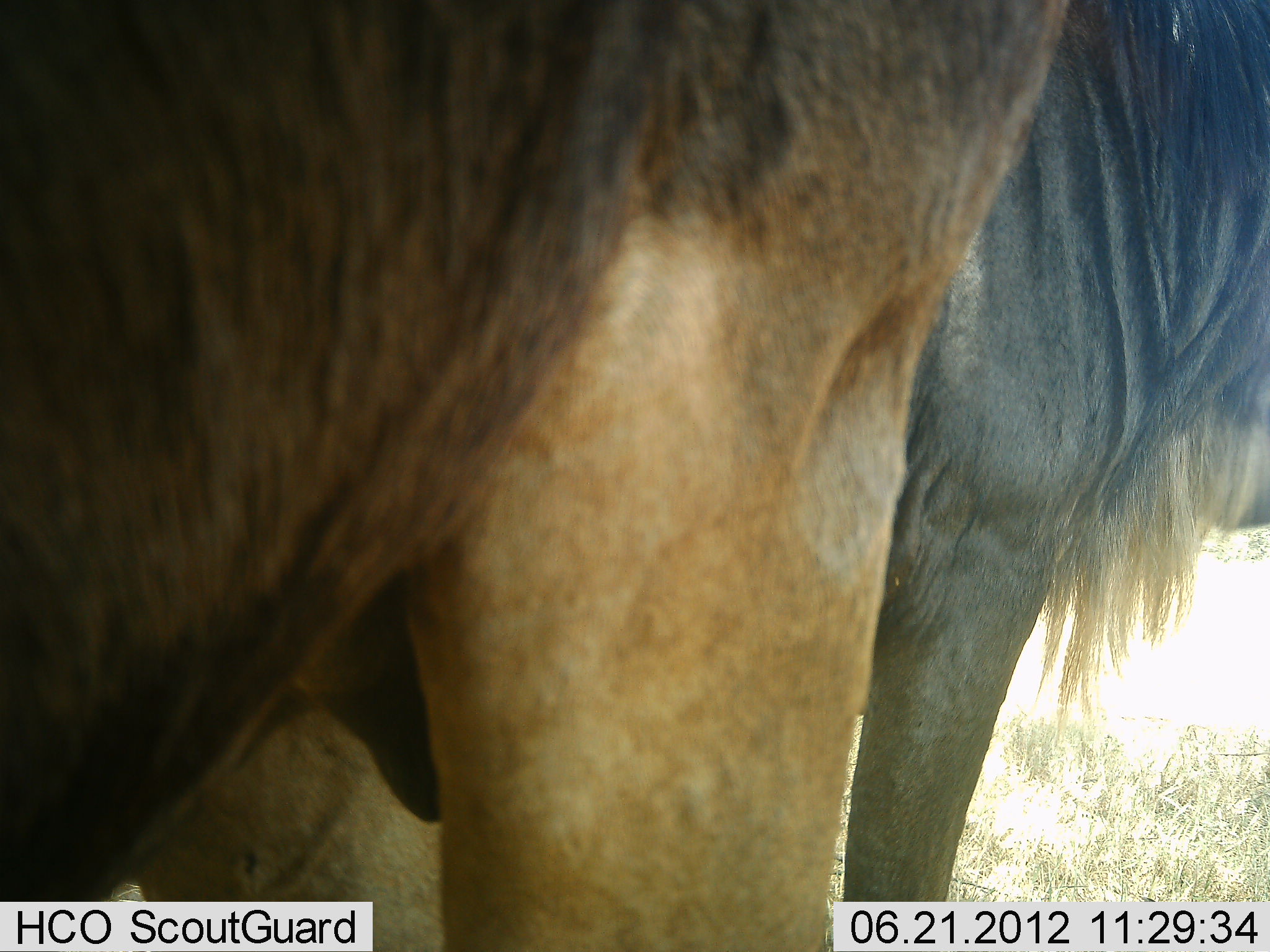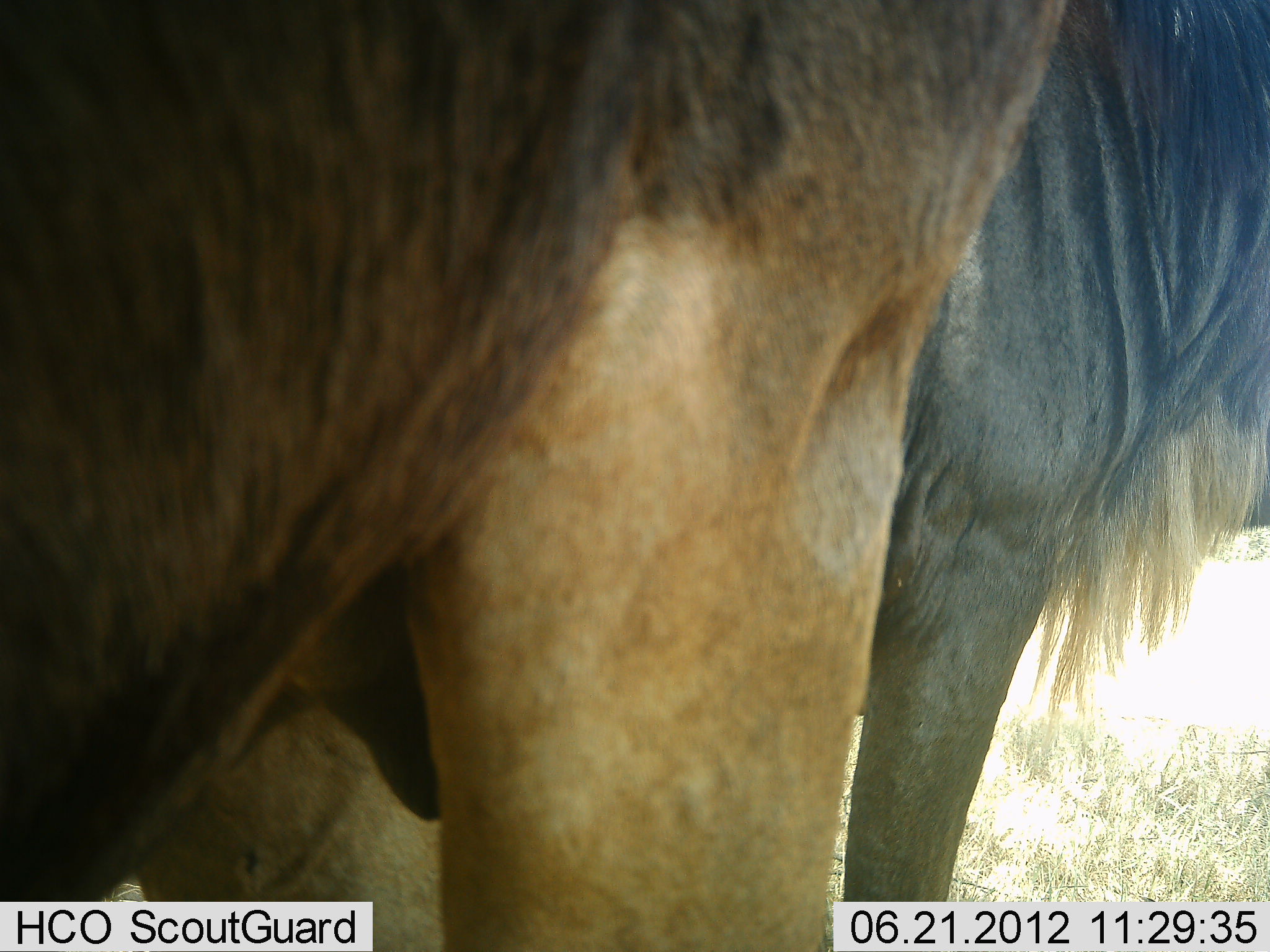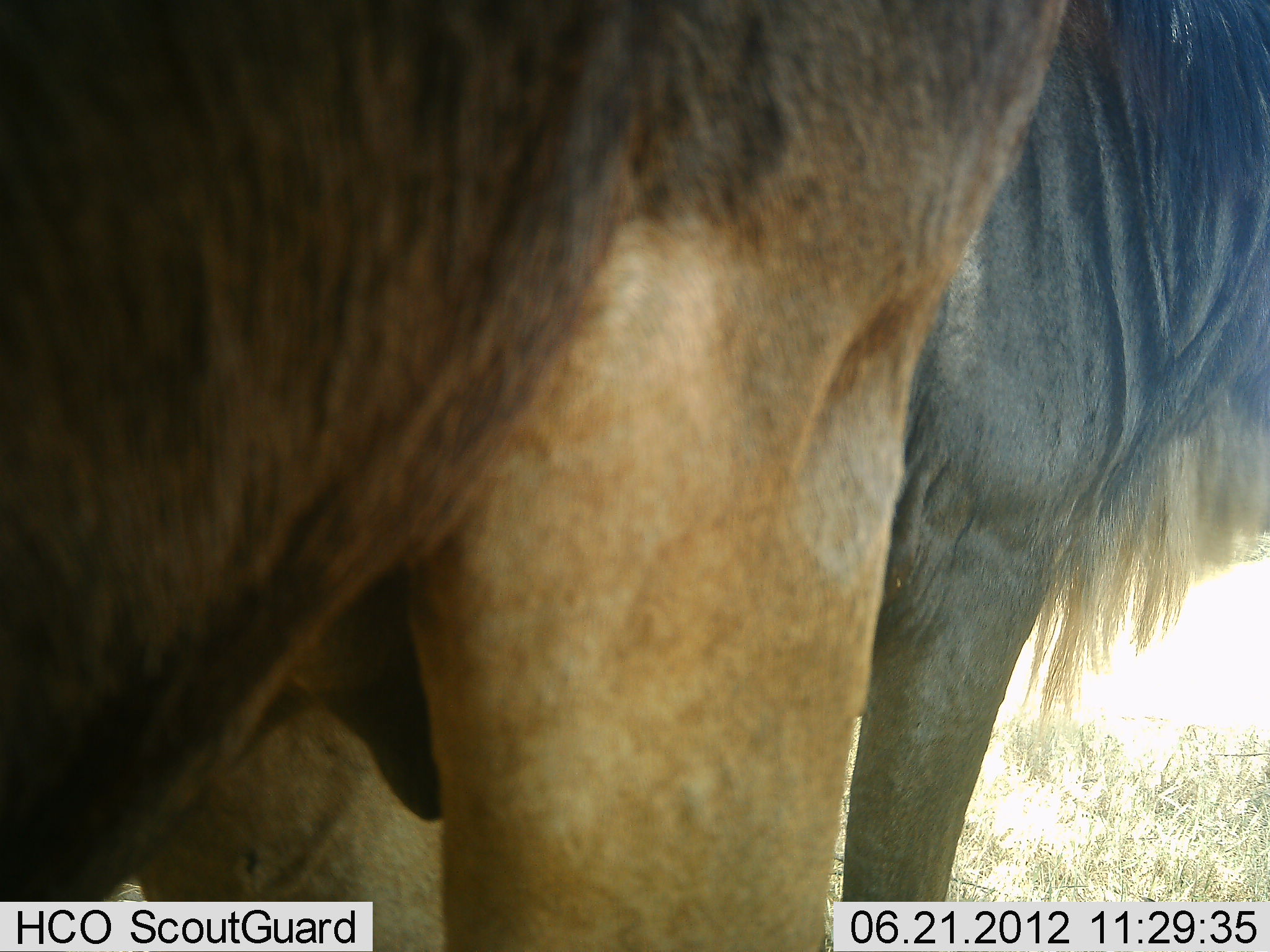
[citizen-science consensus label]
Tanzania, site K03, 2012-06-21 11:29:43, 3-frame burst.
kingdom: Animalia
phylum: Chordata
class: Mammalia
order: Artiodactyla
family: Bovidae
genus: Connochaetes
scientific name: Connochaetes taurinus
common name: blue wildebeest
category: wildebeest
Wildebeest (blue wildebeest) (Connochaetes taurinus), count 2. Behavior (volunteer vote fractions): standing 90%, resting 10%, moving 0%, interacting 0%. Young present (vote fraction): 0%. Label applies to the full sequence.